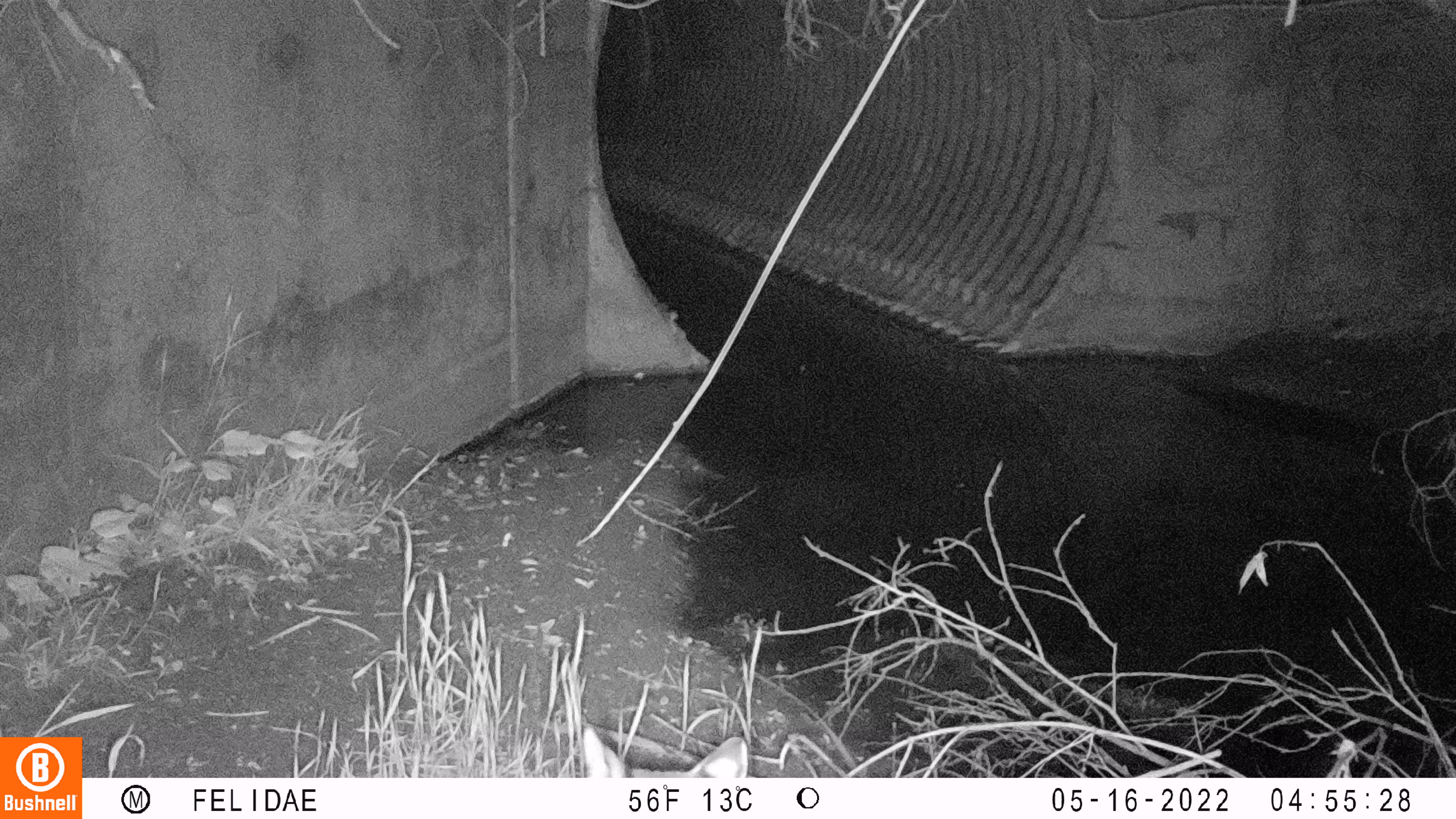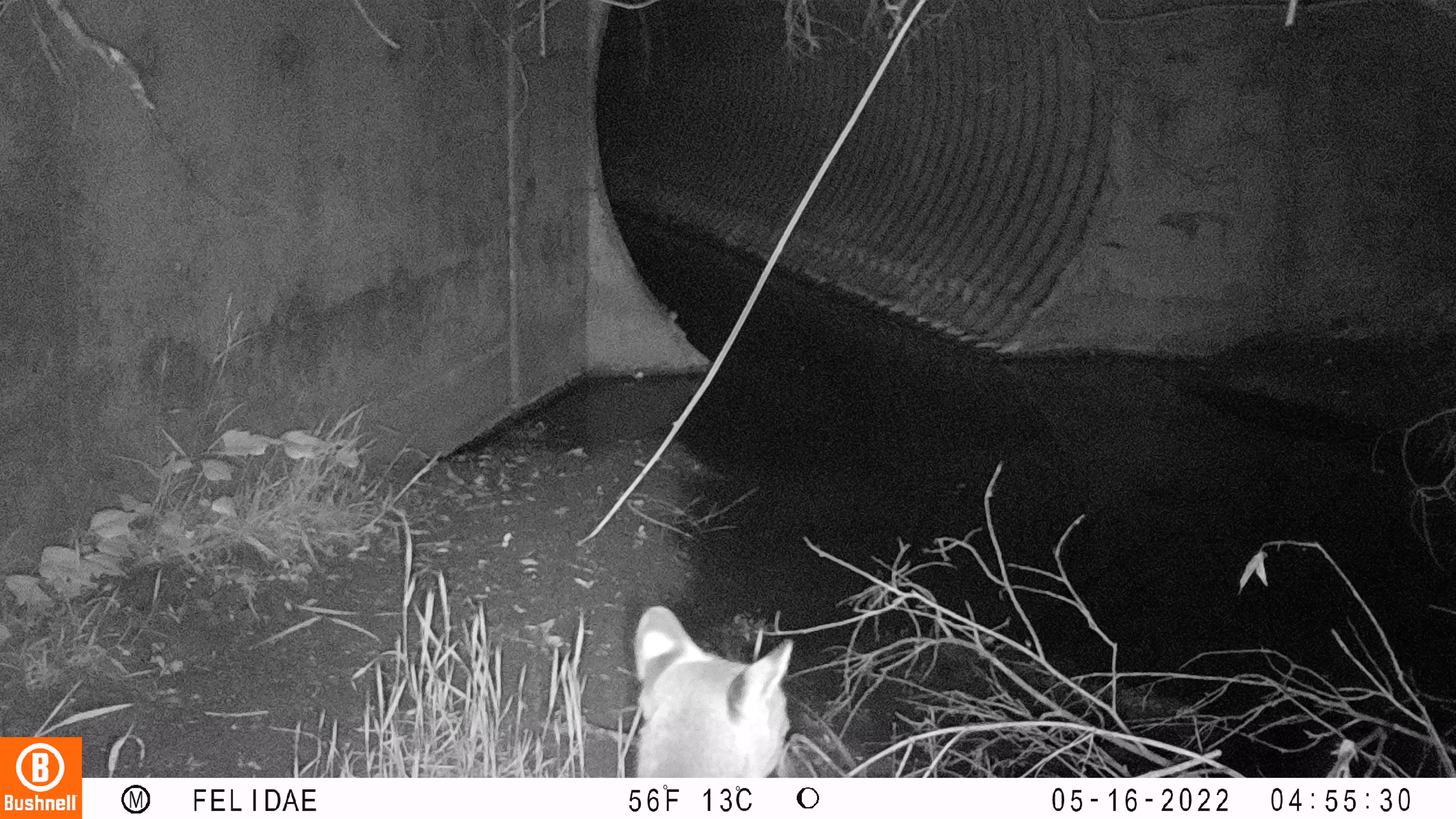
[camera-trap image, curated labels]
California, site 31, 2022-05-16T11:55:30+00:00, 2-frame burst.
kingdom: Animalia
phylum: Chordata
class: Mammalia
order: Carnivora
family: Felidae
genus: Puma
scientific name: Puma concolor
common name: puma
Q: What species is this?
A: Puma (Puma concolor).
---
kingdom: Animalia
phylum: Chordata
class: Mammalia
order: Carnivora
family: Felidae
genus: Lynx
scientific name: Lynx rufus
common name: bobcat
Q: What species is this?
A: Bobcat (Lynx rufus).